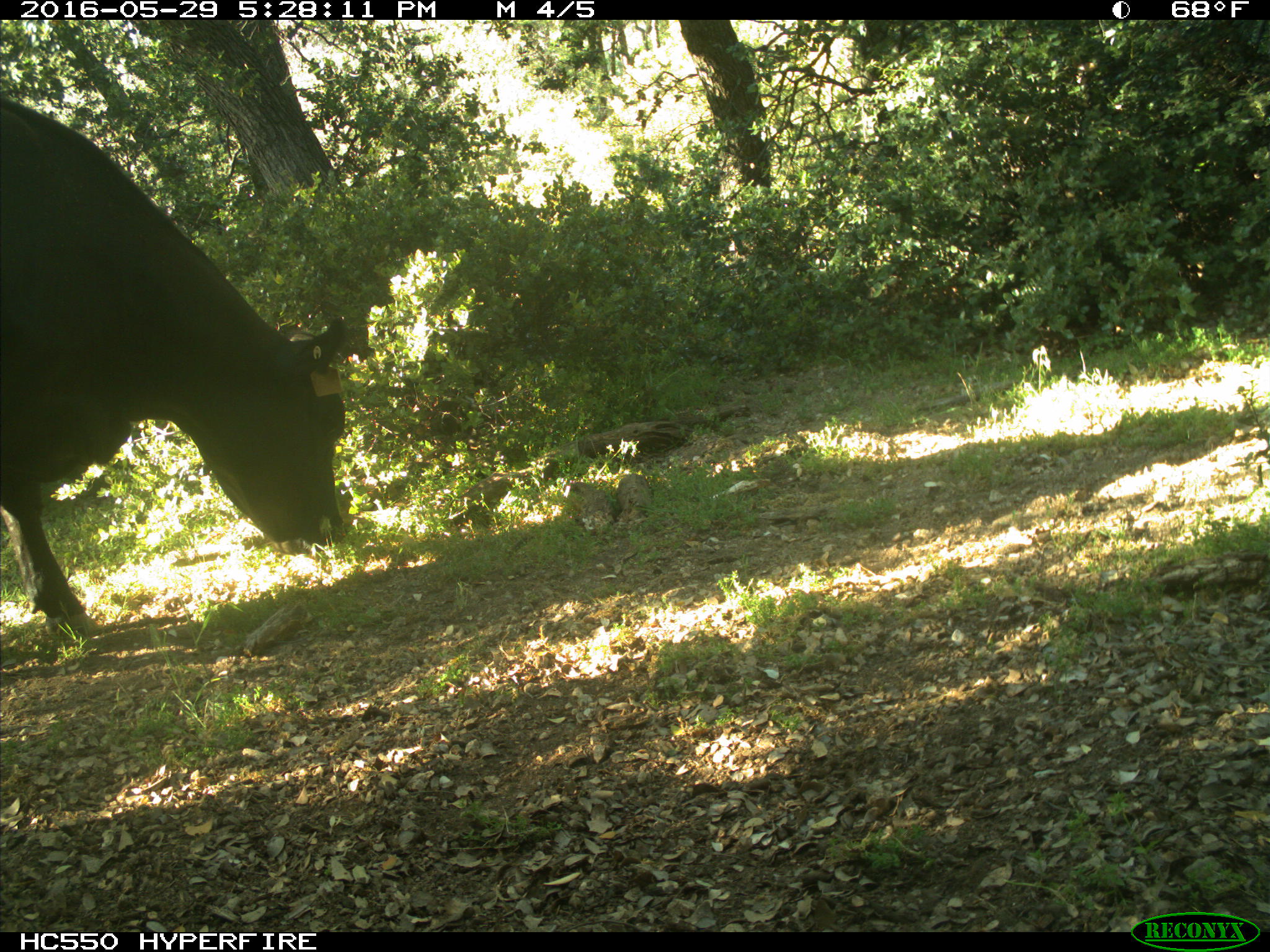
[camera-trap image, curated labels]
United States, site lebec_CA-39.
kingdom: Animalia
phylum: Chordata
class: Mammalia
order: Artiodactyla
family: Bovidae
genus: Bos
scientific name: Bos taurus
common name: domestic cow